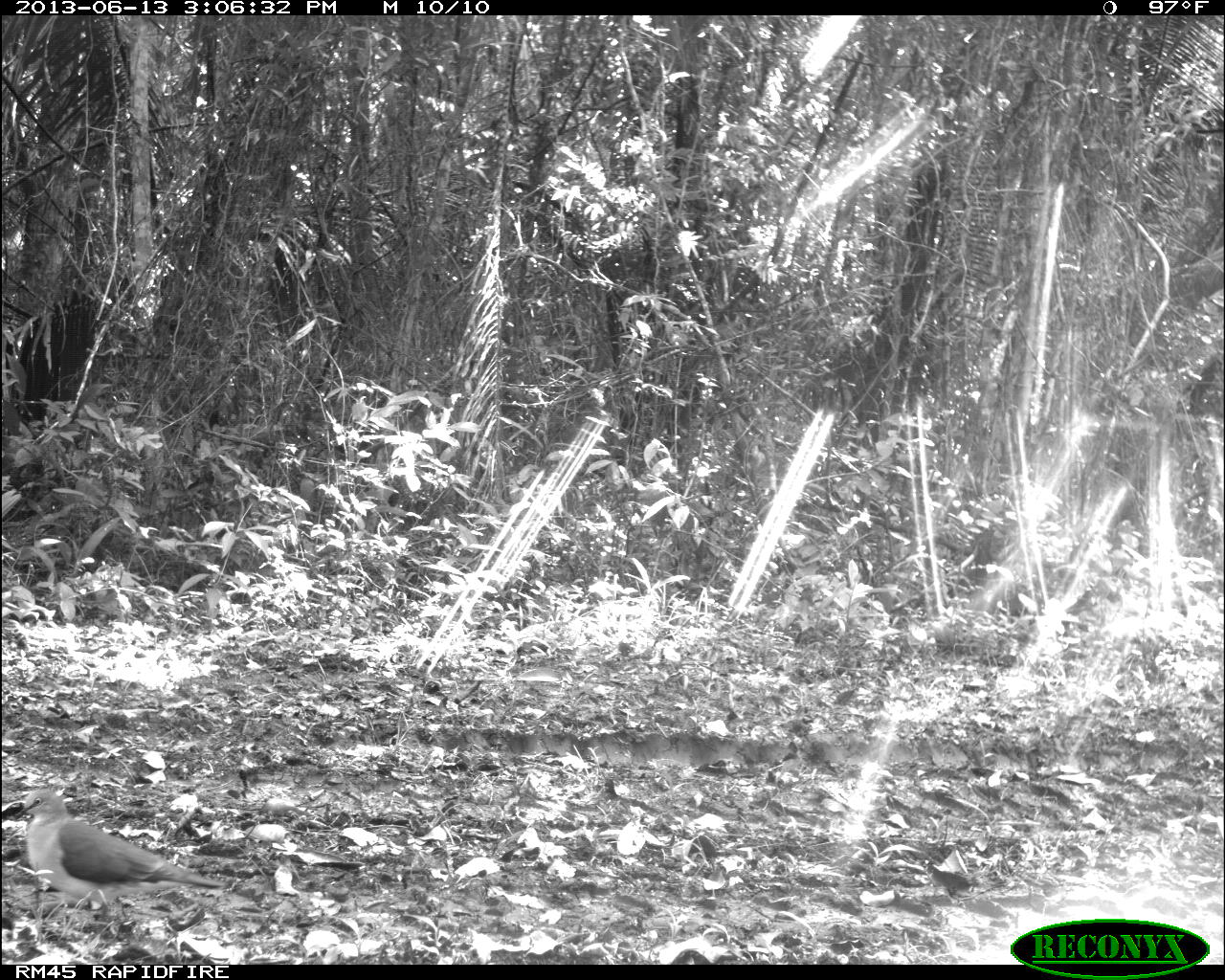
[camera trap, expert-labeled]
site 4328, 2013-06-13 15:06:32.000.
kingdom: Animalia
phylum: Chordata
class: Aves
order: Columbiformes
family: Columbidae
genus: Leptotila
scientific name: Leptotila plumbeiceps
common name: gray-headed dove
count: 1